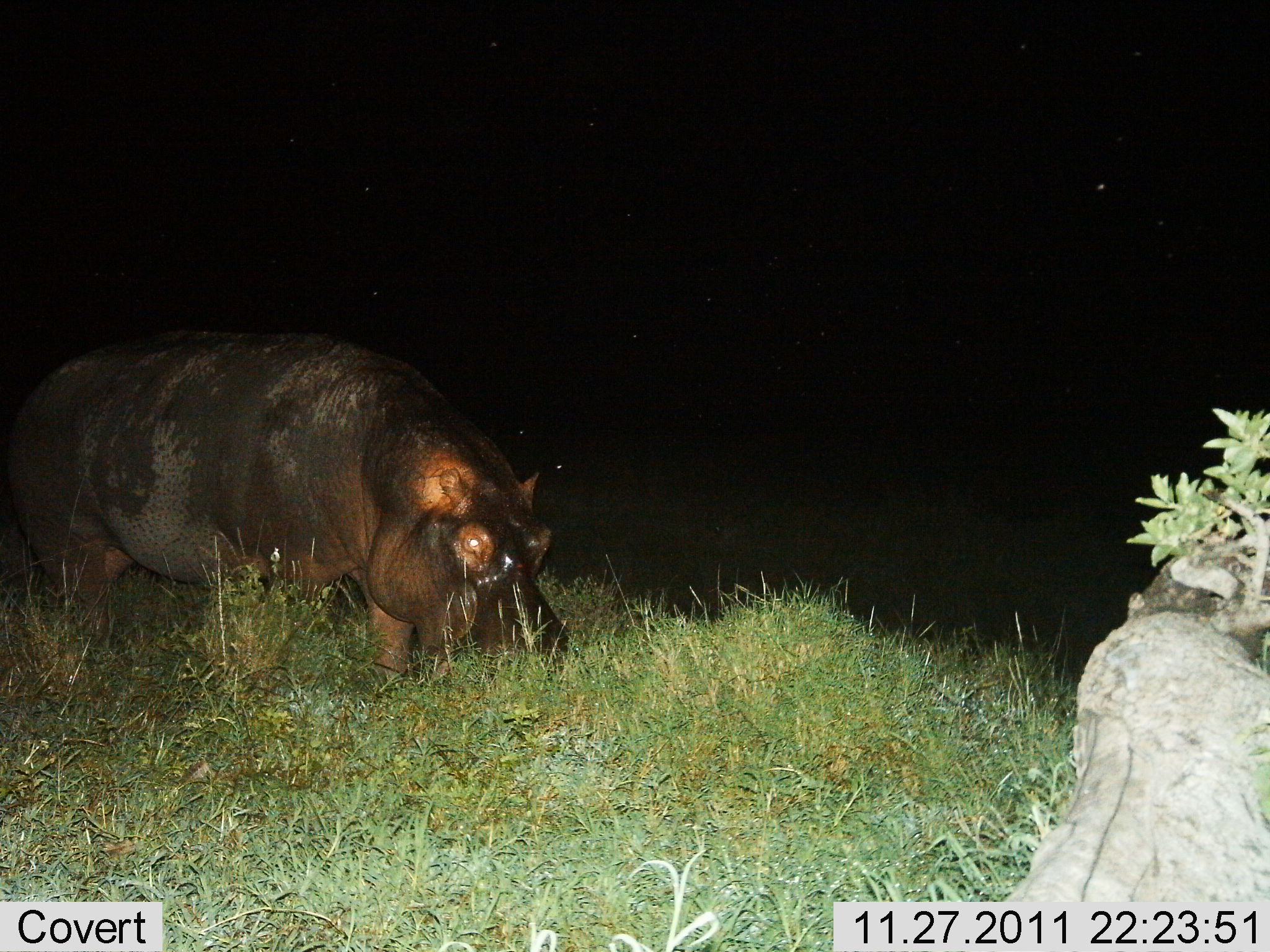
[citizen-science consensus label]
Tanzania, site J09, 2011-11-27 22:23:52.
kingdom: Animalia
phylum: Chordata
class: Mammalia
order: Artiodactyla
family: Hippopotamidae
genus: Hippopotamus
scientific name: Hippopotamus amphibius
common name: hippopotamus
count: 1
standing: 33%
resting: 0%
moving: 8%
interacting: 0%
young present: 0%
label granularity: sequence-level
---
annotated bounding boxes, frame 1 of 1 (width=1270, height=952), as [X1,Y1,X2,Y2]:
animal: [0,336,569,697]; [1000,521,1270,903]